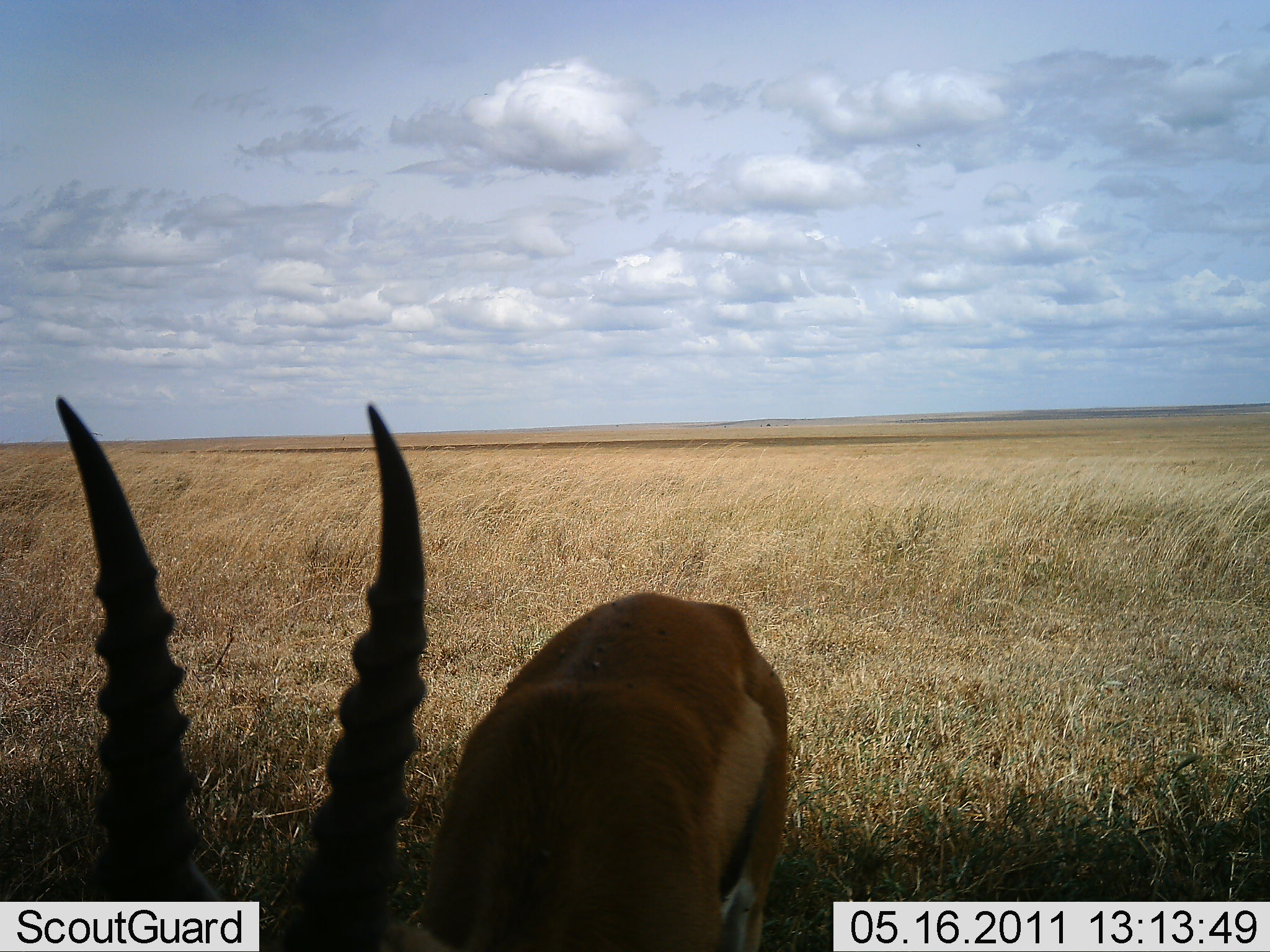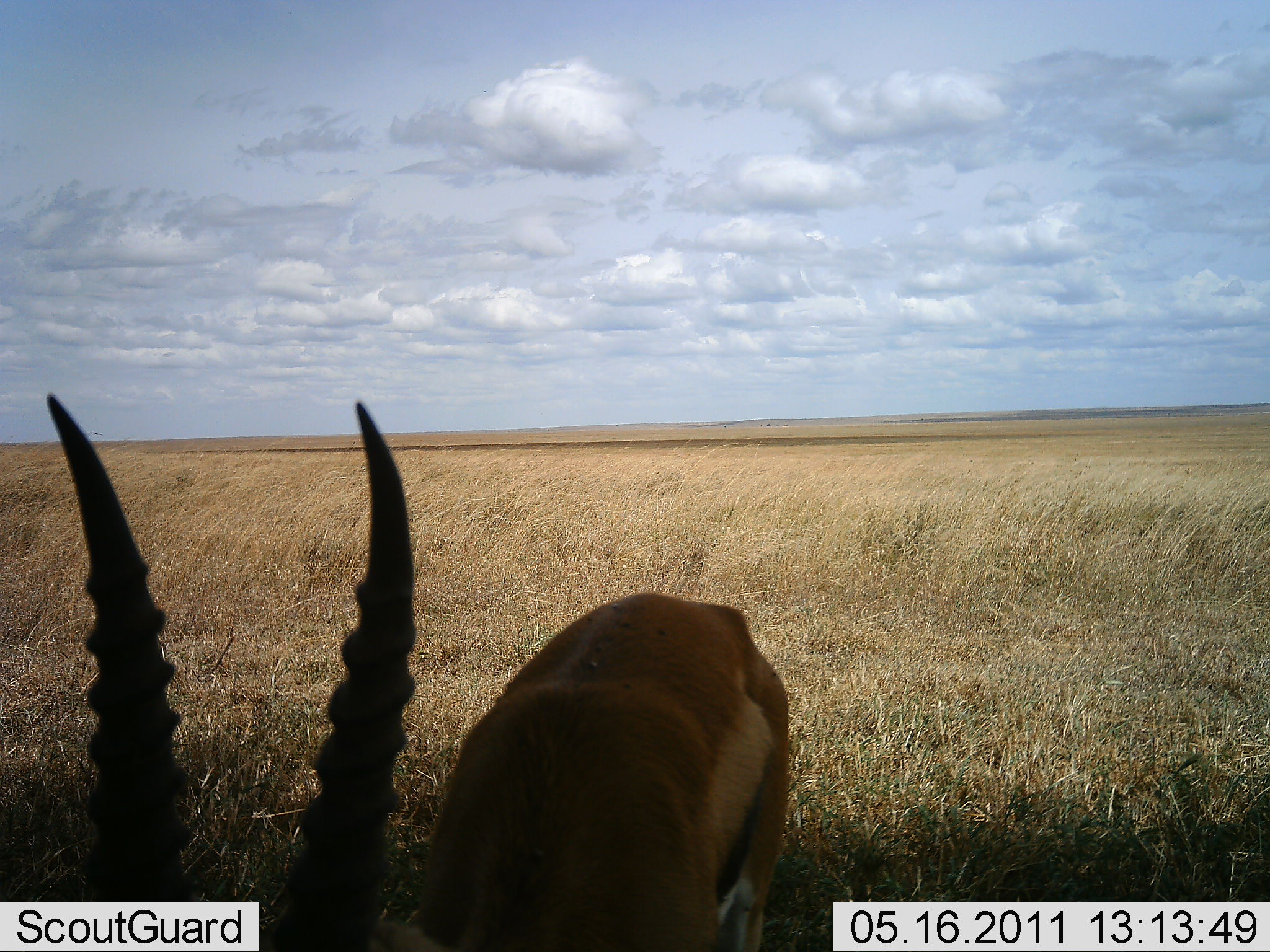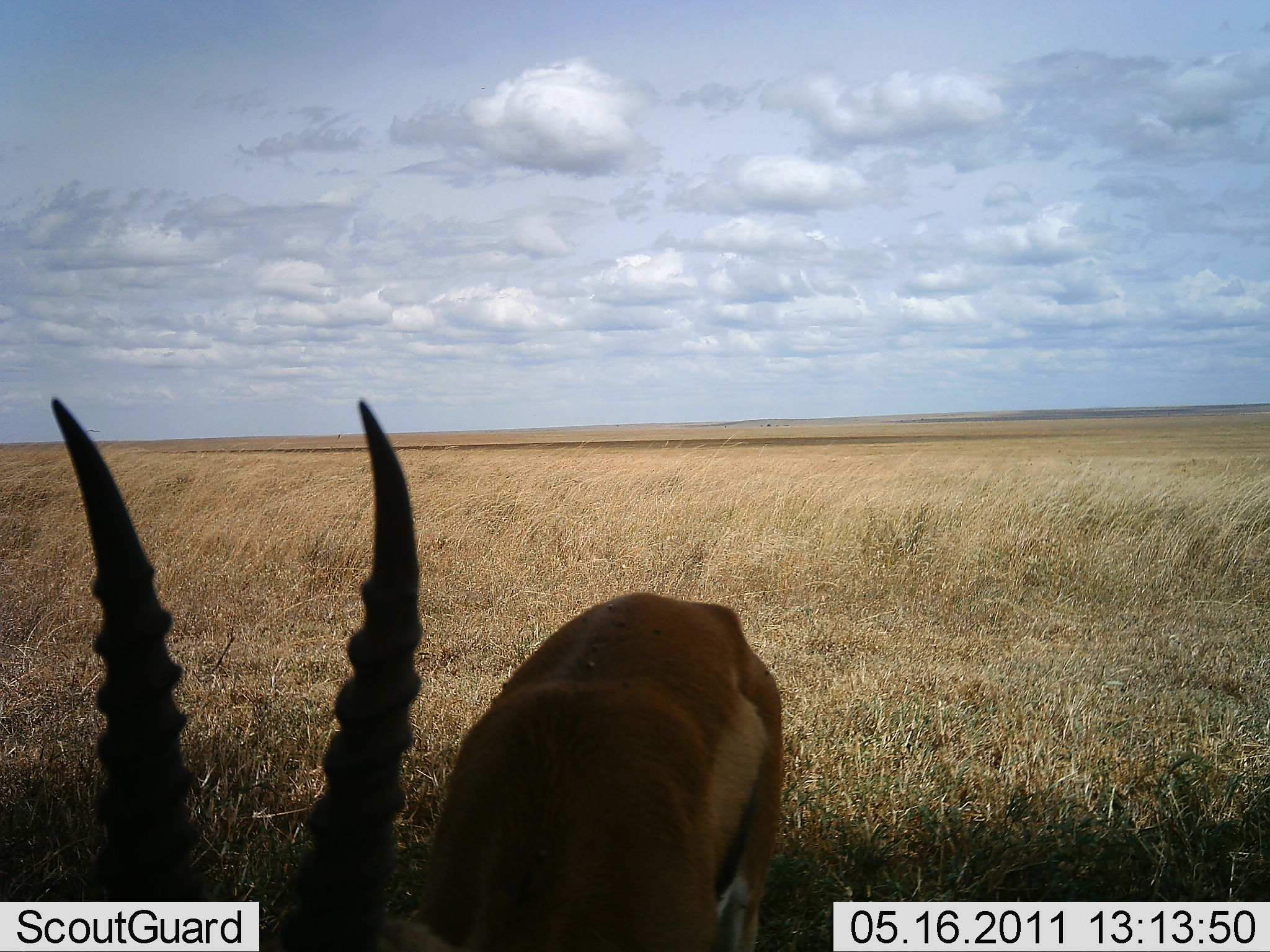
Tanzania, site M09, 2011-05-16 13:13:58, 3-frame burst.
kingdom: Animalia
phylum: Chordata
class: Mammalia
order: Artiodactyla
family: Bovidae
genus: Eudorcas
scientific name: Eudorcas thomsonii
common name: thomson's gazelle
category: gazellethomsons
Gazellethomsons (thomson's gazelle) (Eudorcas thomsonii), count 1. Behavior (volunteer vote fractions): standing 64%, resting 0%, moving 0%, interacting 9%. Young present (vote fraction): 0%. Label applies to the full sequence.